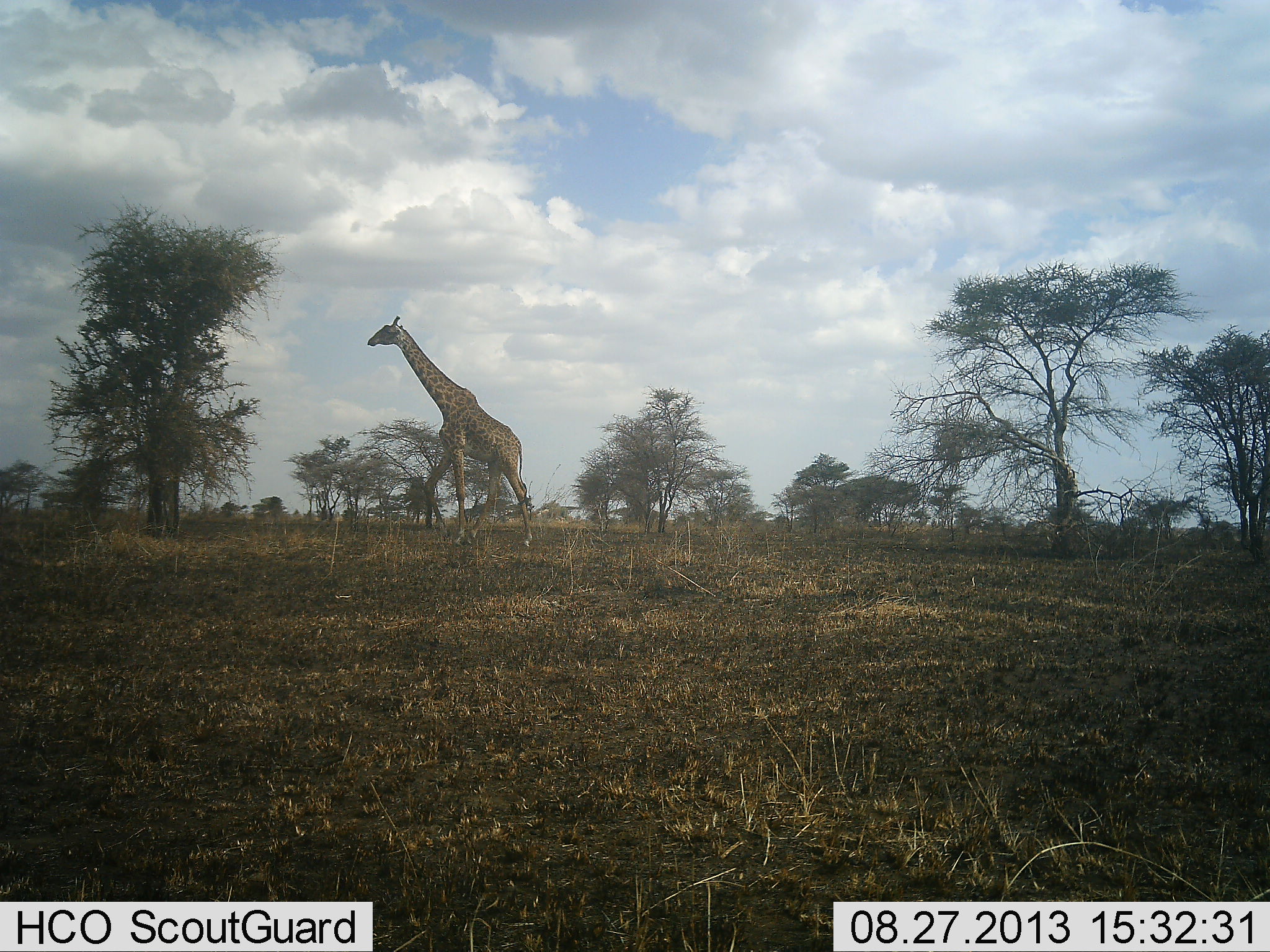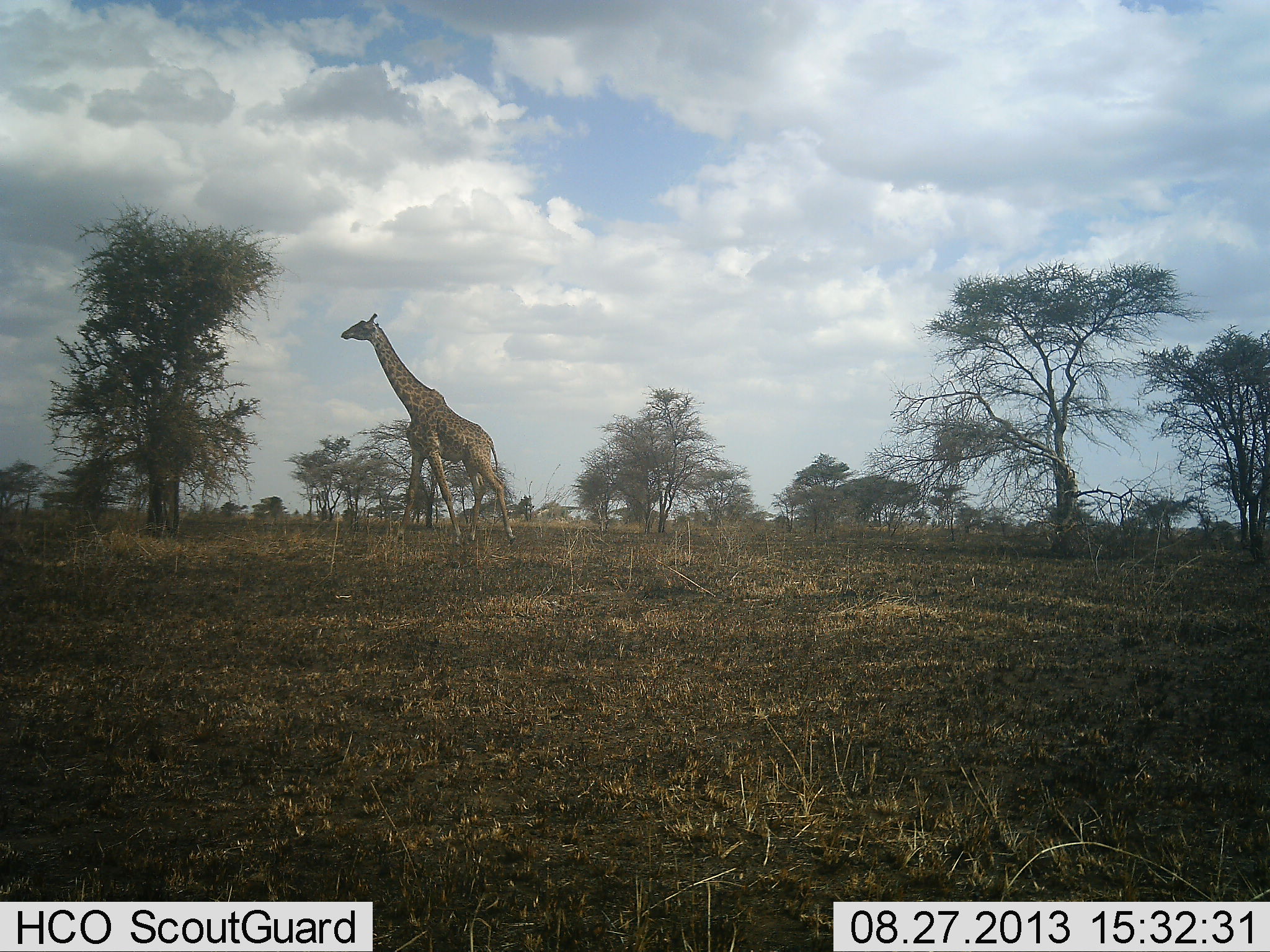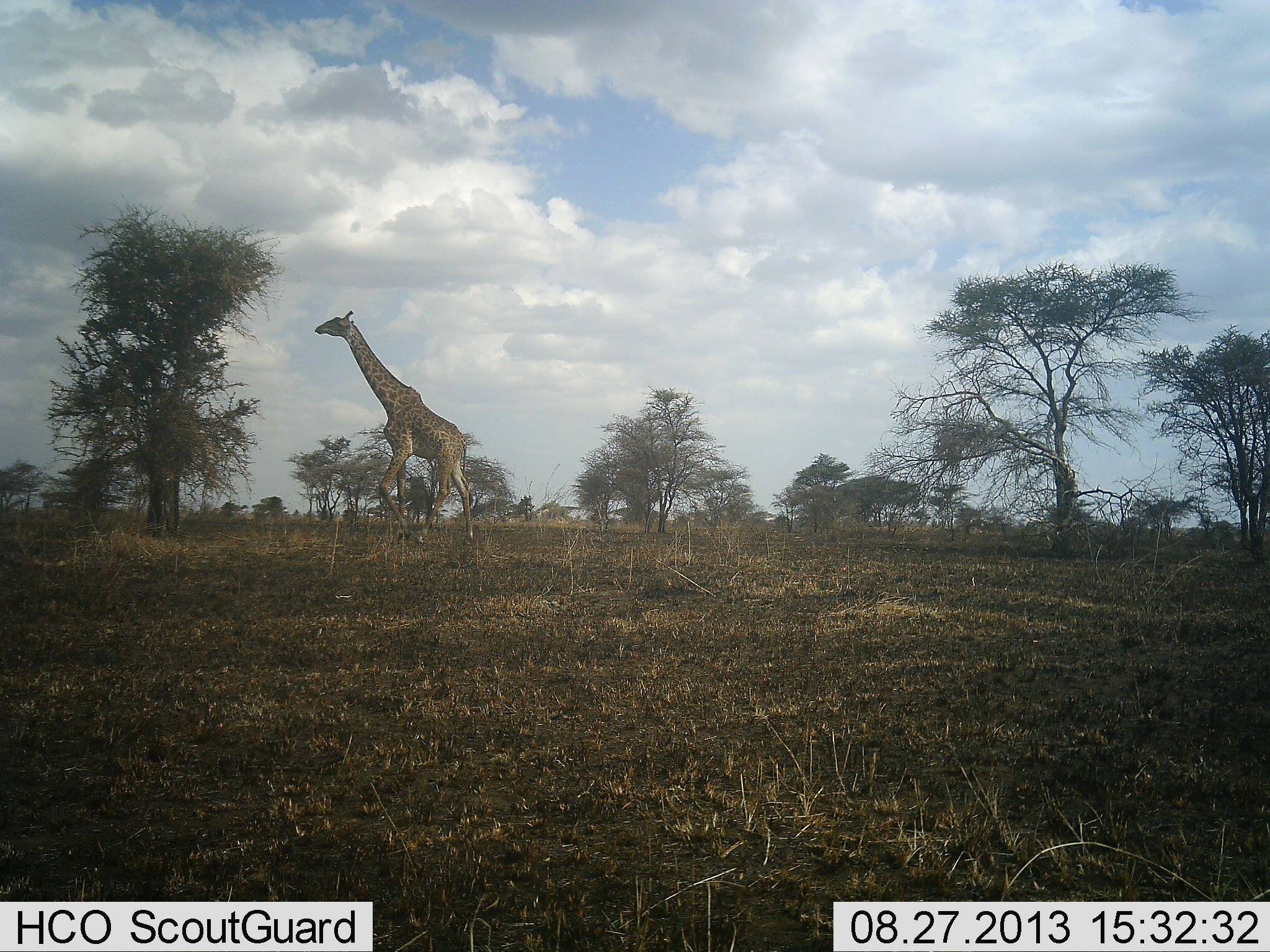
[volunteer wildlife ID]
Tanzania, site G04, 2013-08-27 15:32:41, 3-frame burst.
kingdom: Animalia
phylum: Chordata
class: Mammalia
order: Artiodactyla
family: Giraffidae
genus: Giraffa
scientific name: Giraffa camelopardalis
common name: giraffe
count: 1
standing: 16%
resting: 0%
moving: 89%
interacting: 0%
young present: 0%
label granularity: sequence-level